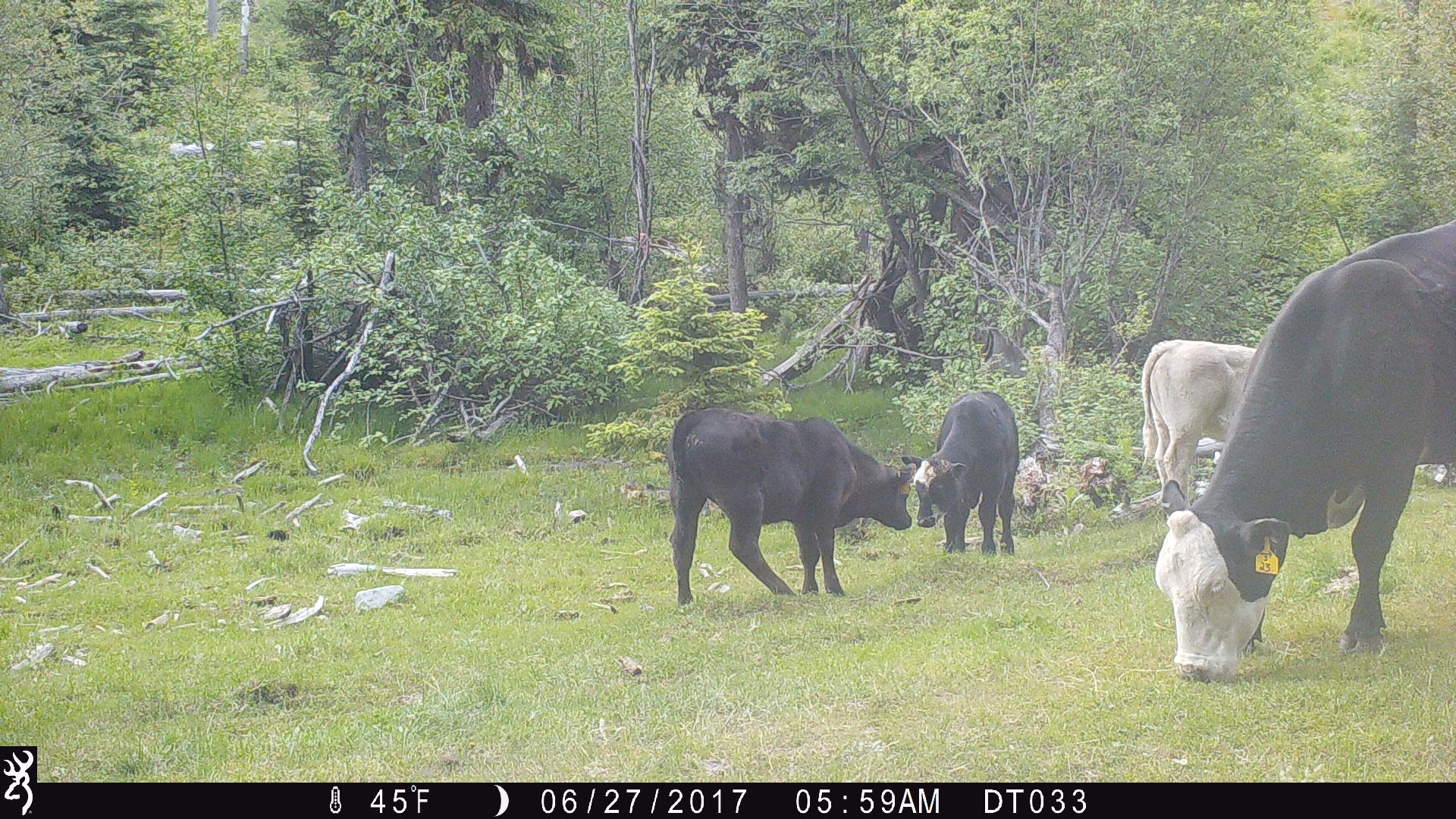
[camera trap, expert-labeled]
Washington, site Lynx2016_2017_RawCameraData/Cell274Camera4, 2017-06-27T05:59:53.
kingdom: Animalia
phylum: Chordata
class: Mammalia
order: Artiodactyla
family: Bovidae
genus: Bos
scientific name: Bos taurus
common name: domestic cattle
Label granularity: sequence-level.